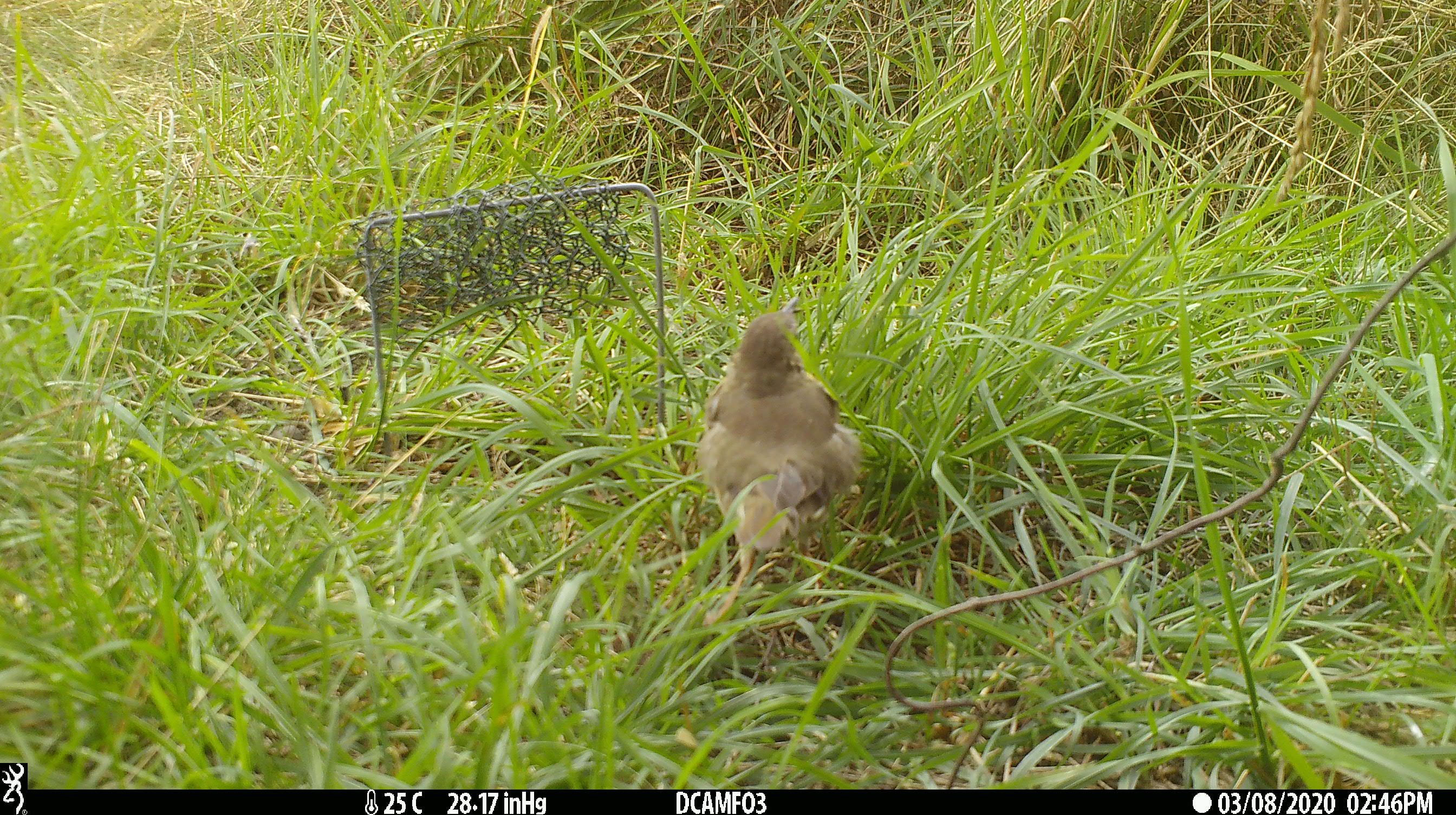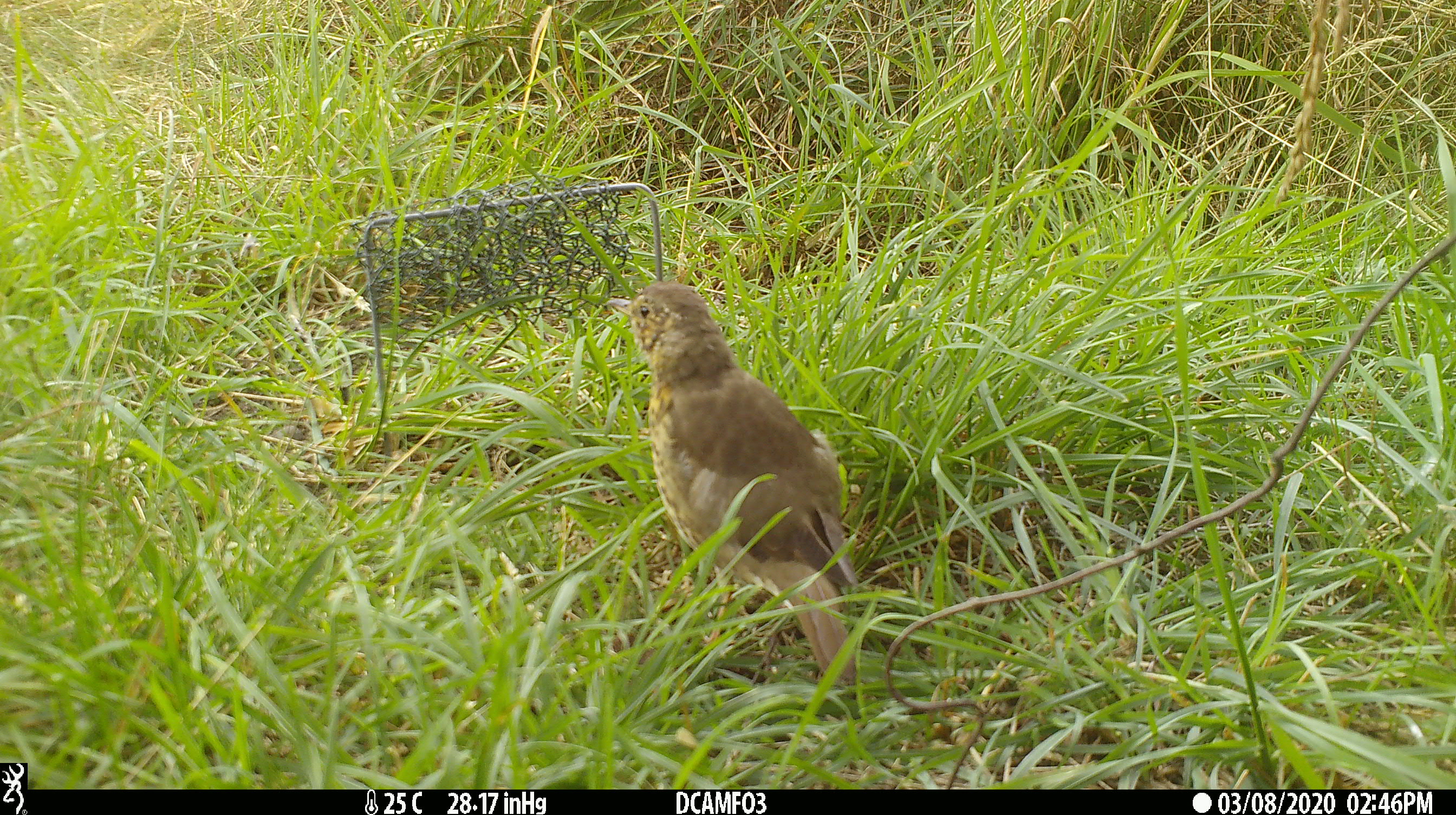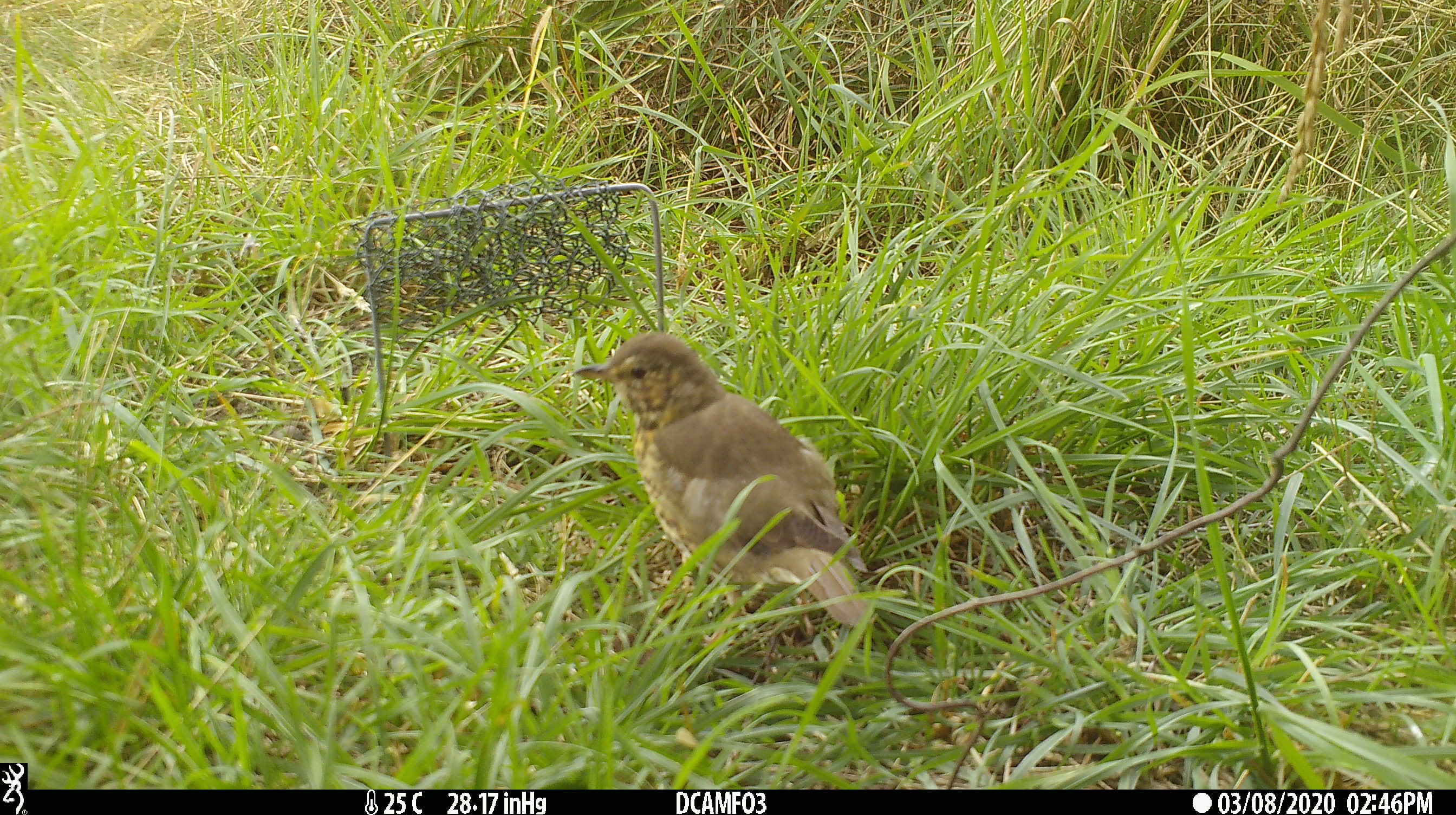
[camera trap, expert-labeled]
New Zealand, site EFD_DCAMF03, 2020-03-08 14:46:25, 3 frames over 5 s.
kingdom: Animalia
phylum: Chordata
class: Aves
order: Passeriformes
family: Turdidae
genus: Turdus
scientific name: Turdus philomelos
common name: song thrush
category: thrush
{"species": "thrush (song thrush) (Turdus philomelos)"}